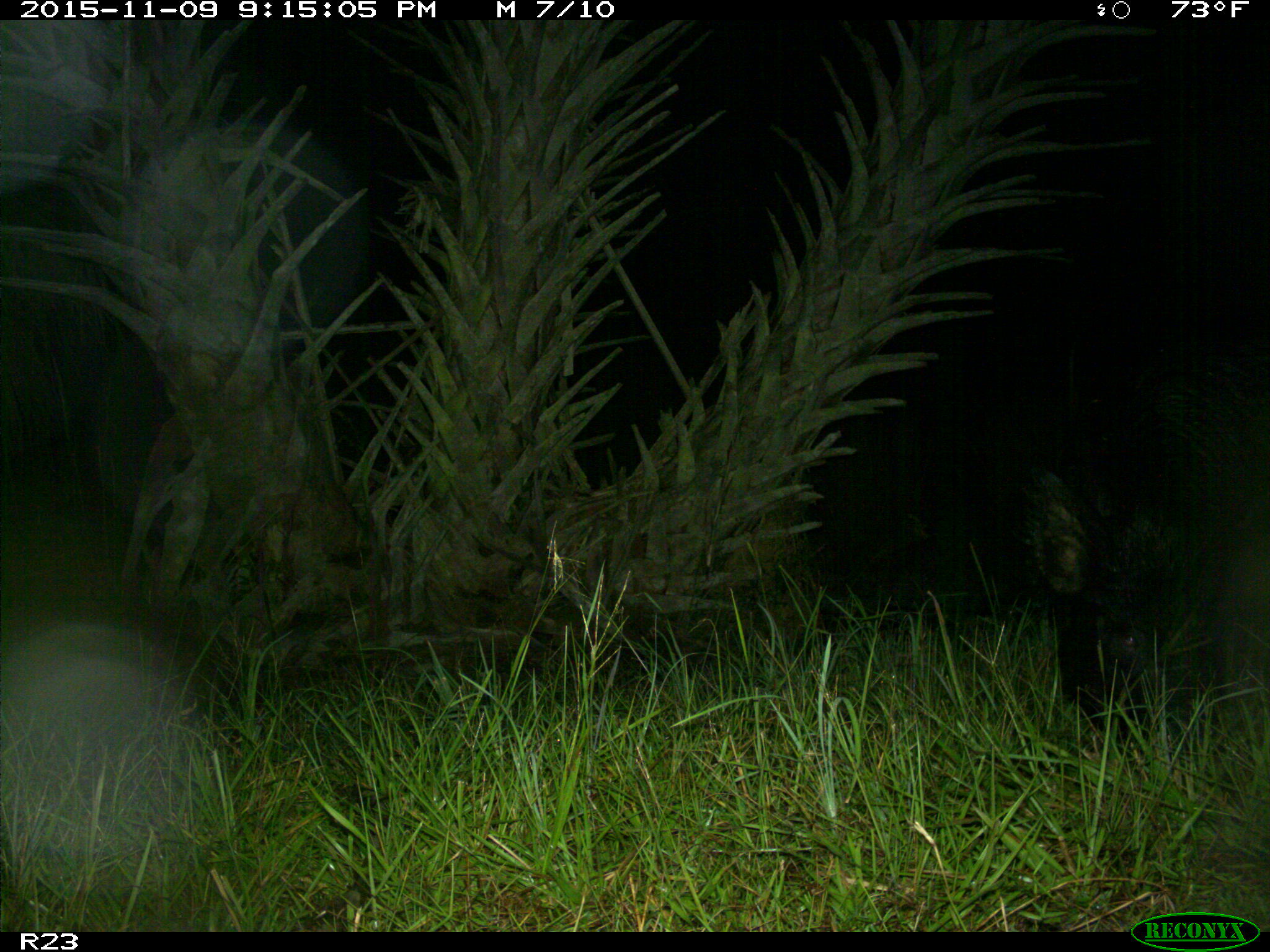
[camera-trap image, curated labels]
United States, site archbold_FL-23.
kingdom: Animalia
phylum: Chordata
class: Mammalia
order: Artiodactyla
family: Suidae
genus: Sus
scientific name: Sus scrofa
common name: wild boar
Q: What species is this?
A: Sus scrofa (wild boar).